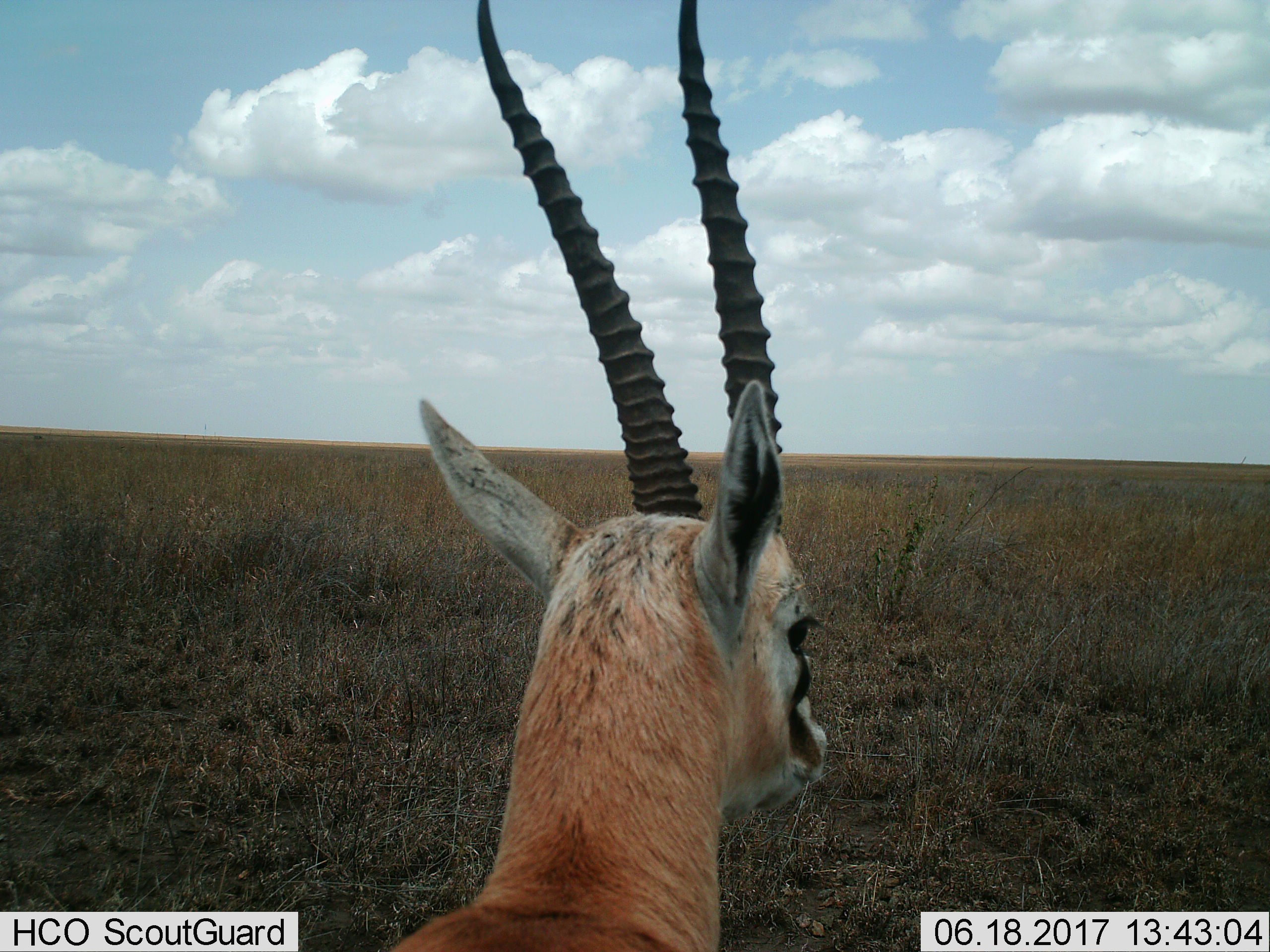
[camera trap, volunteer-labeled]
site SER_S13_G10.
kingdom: Animalia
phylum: Chordata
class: Mammalia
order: Artiodactyla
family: Bovidae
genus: Eudorcas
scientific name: Eudorcas thomsonii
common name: thomson's gazelle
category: gazellethomsons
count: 1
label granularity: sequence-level